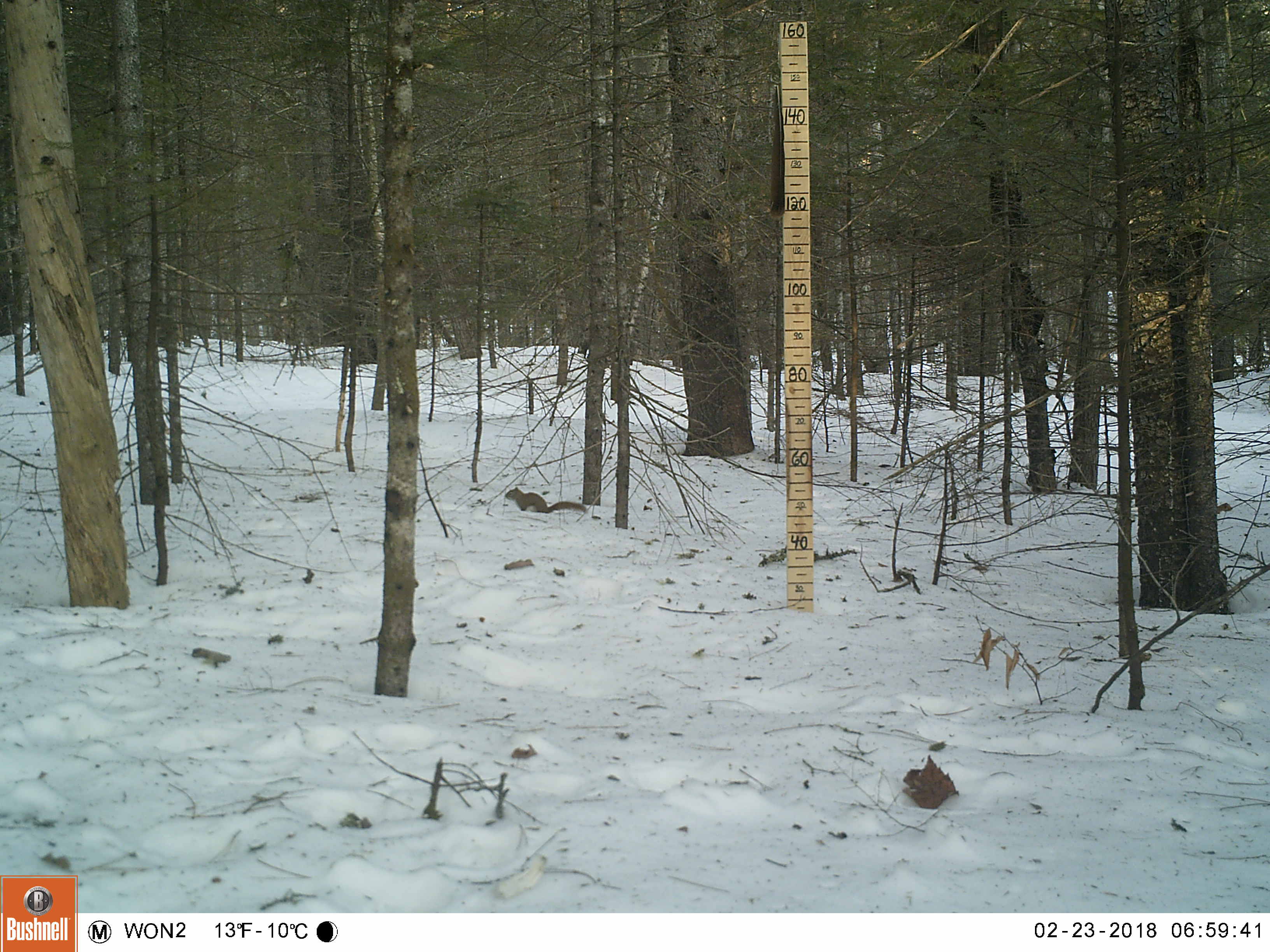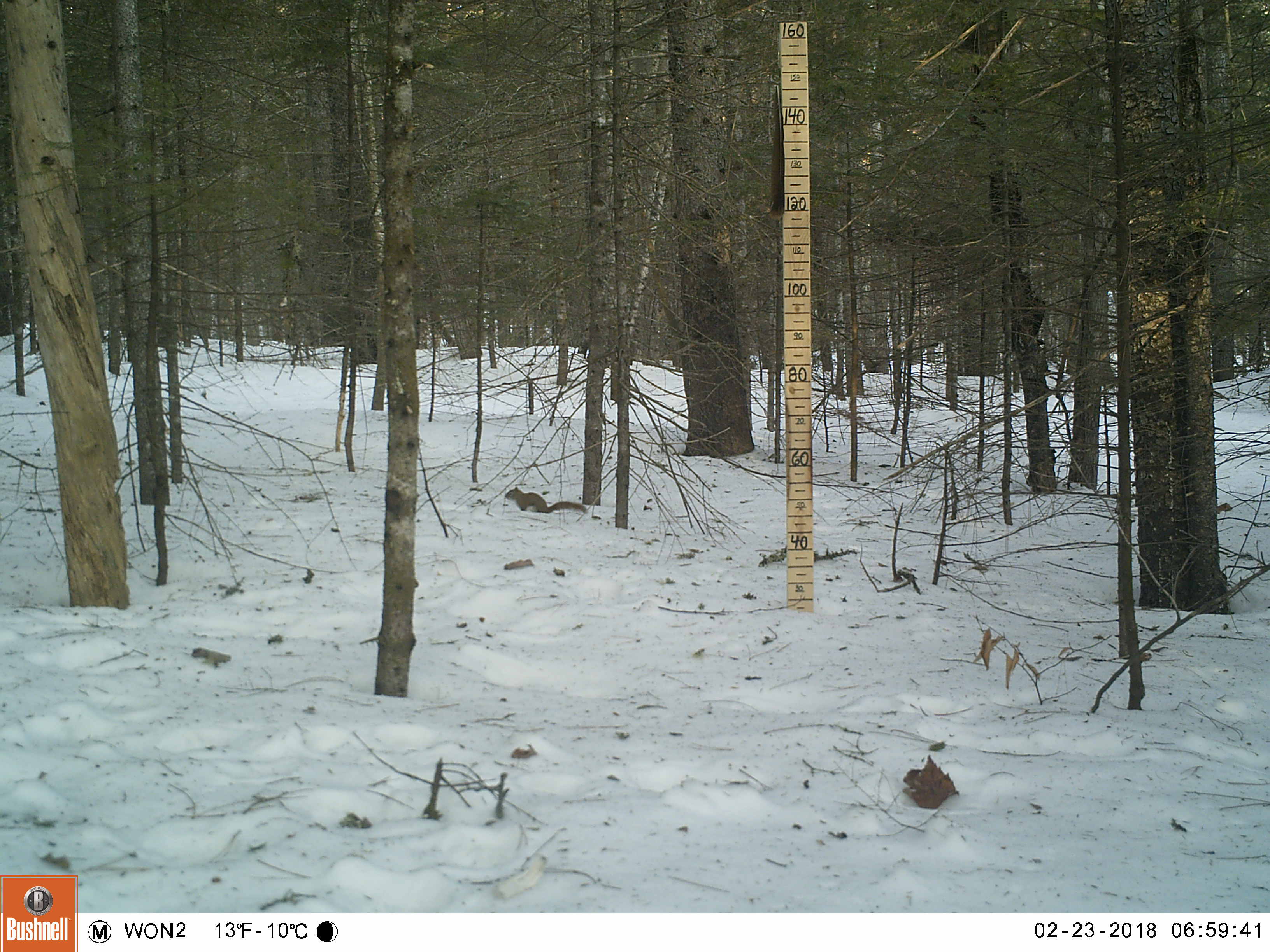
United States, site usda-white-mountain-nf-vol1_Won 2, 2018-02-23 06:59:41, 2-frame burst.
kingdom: Animalia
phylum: Chordata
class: Mammalia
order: Rodentia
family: Sciuridae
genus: Tamiasciurus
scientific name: Tamiasciurus hudsonicus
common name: red squirrel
Red squirrel (Tamiasciurus hudsonicus).